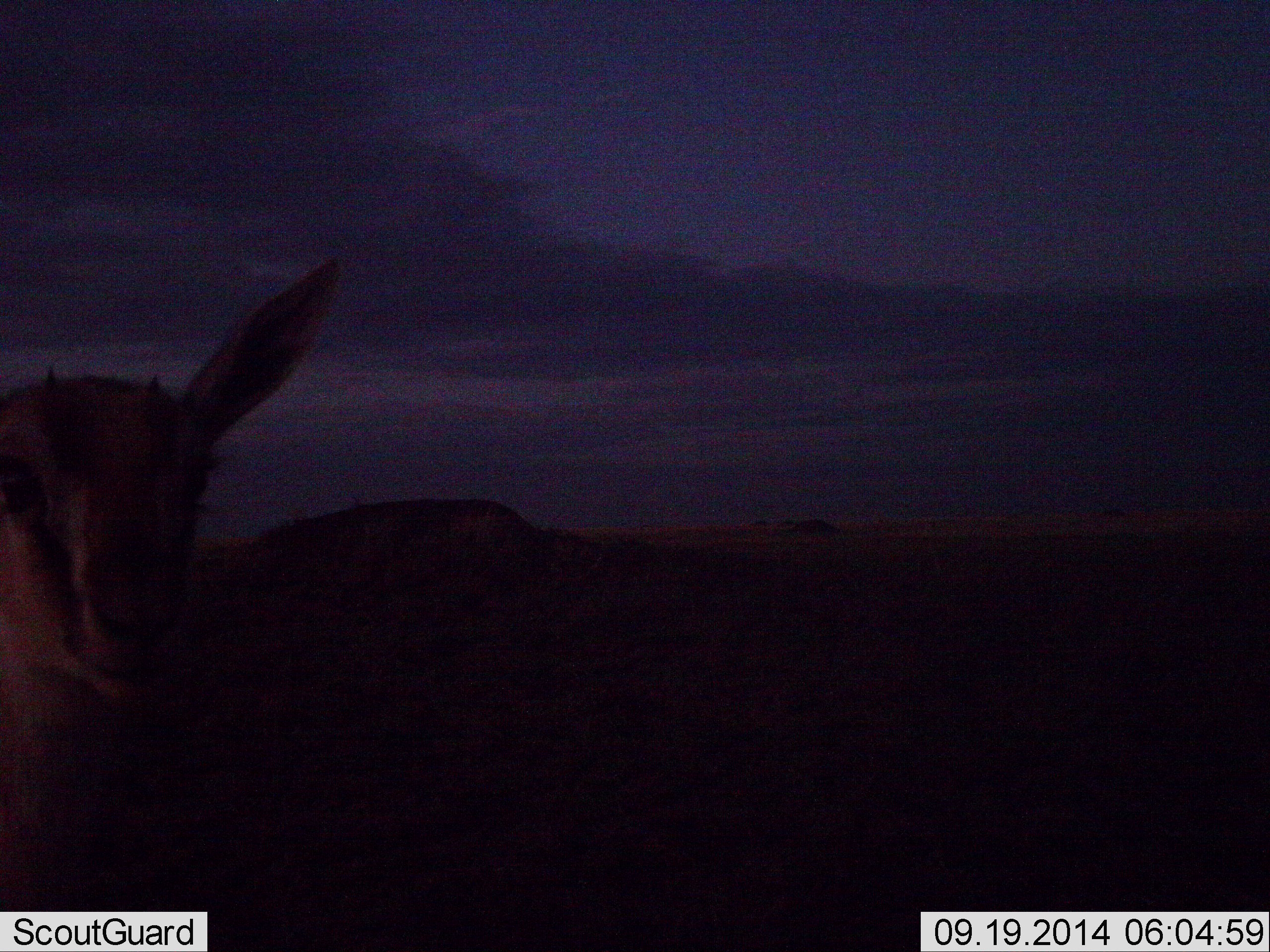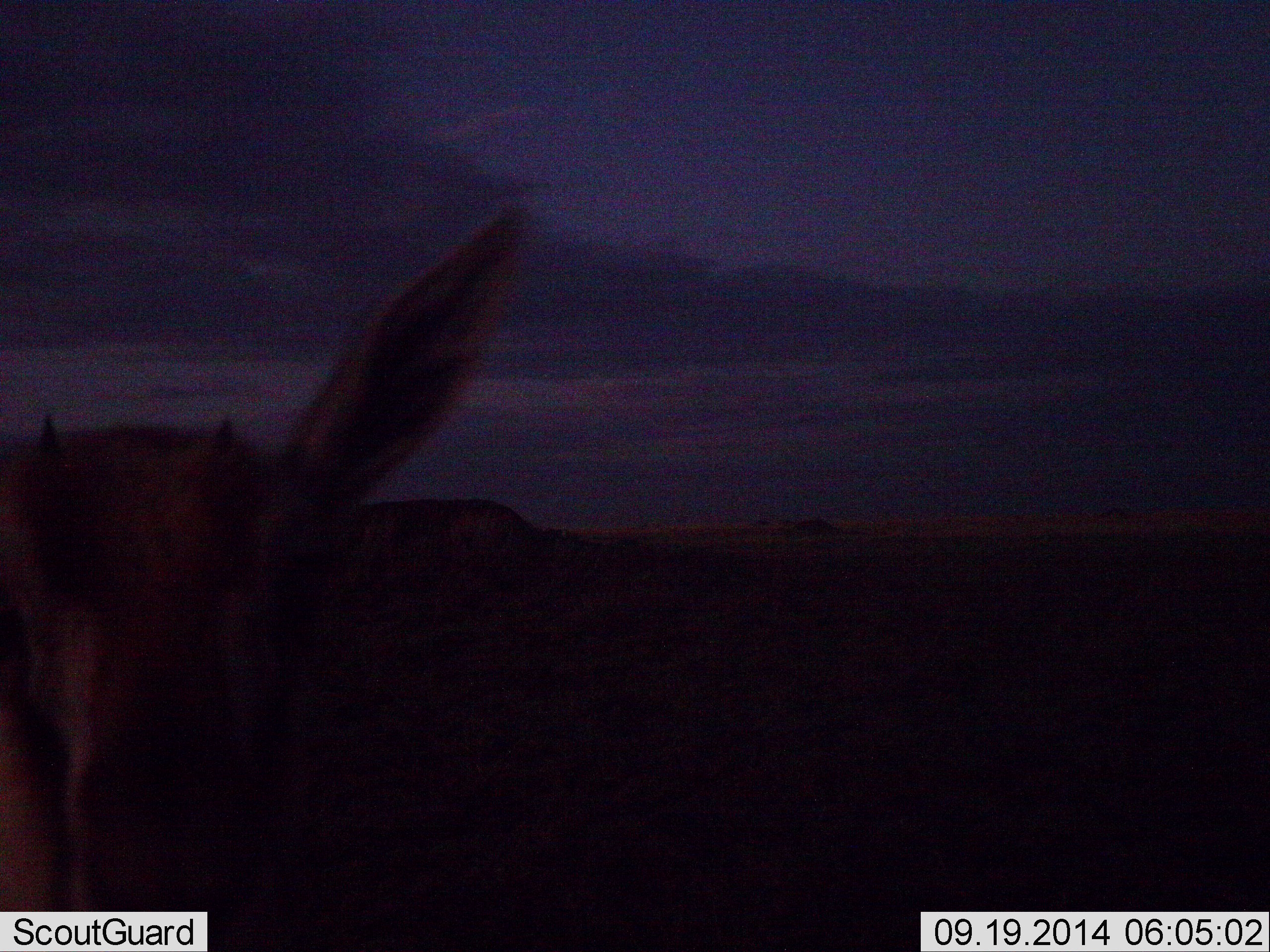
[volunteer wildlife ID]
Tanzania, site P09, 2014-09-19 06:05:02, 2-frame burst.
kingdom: Animalia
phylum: Chordata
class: Mammalia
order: Artiodactyla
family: Bovidae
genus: Eudorcas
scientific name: Eudorcas thomsonii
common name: thomson's gazelle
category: gazellethomsons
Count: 1.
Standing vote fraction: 60%.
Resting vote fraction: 0%.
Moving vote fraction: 30%.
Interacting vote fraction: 10%.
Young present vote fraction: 10%.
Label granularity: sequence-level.